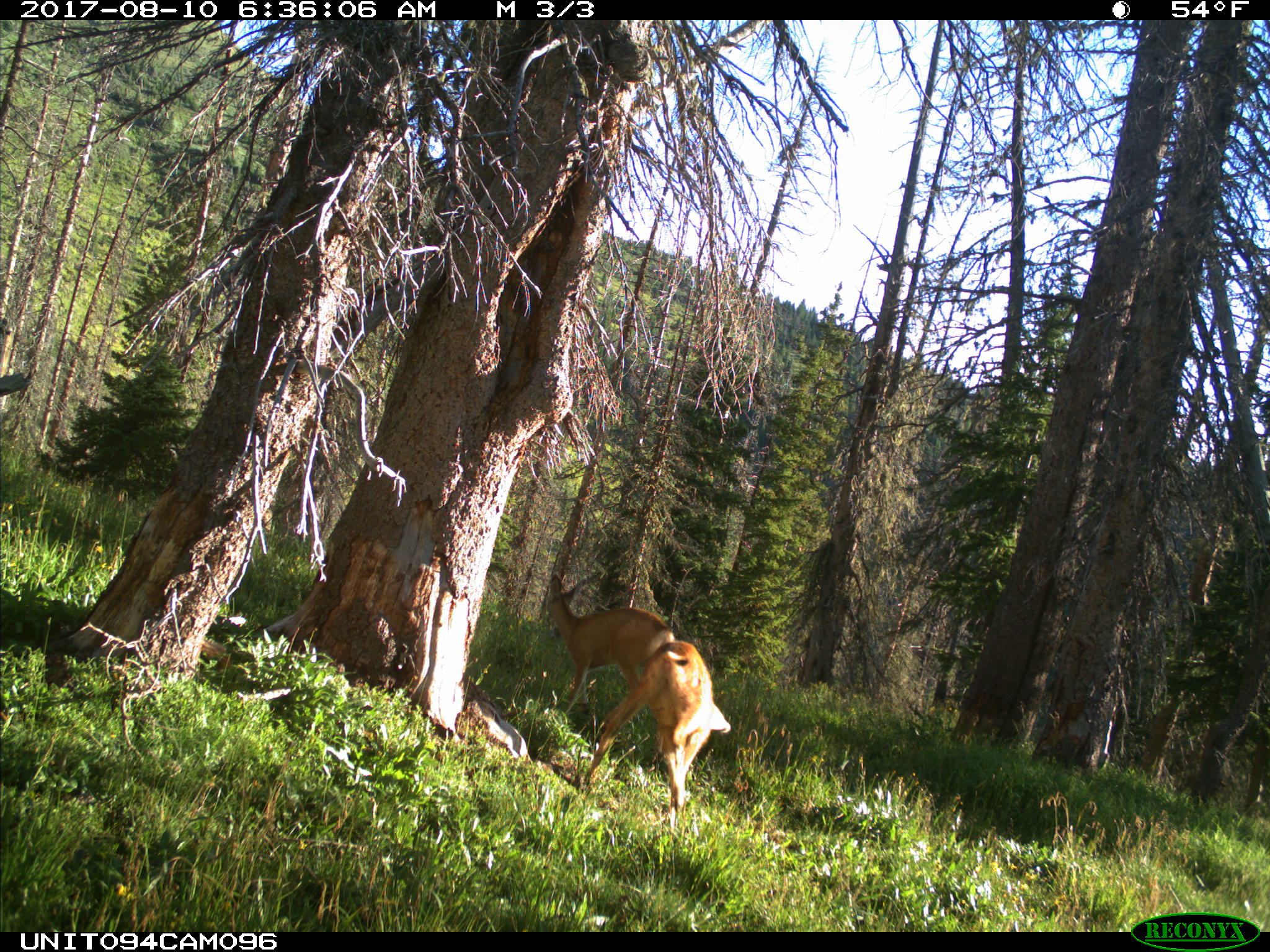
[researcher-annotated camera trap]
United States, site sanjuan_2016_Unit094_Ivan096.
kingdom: Animalia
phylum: Chordata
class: Mammalia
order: Artiodactyla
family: Cervidae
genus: Odocoileus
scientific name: Odocoileus hemionus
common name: mule deer